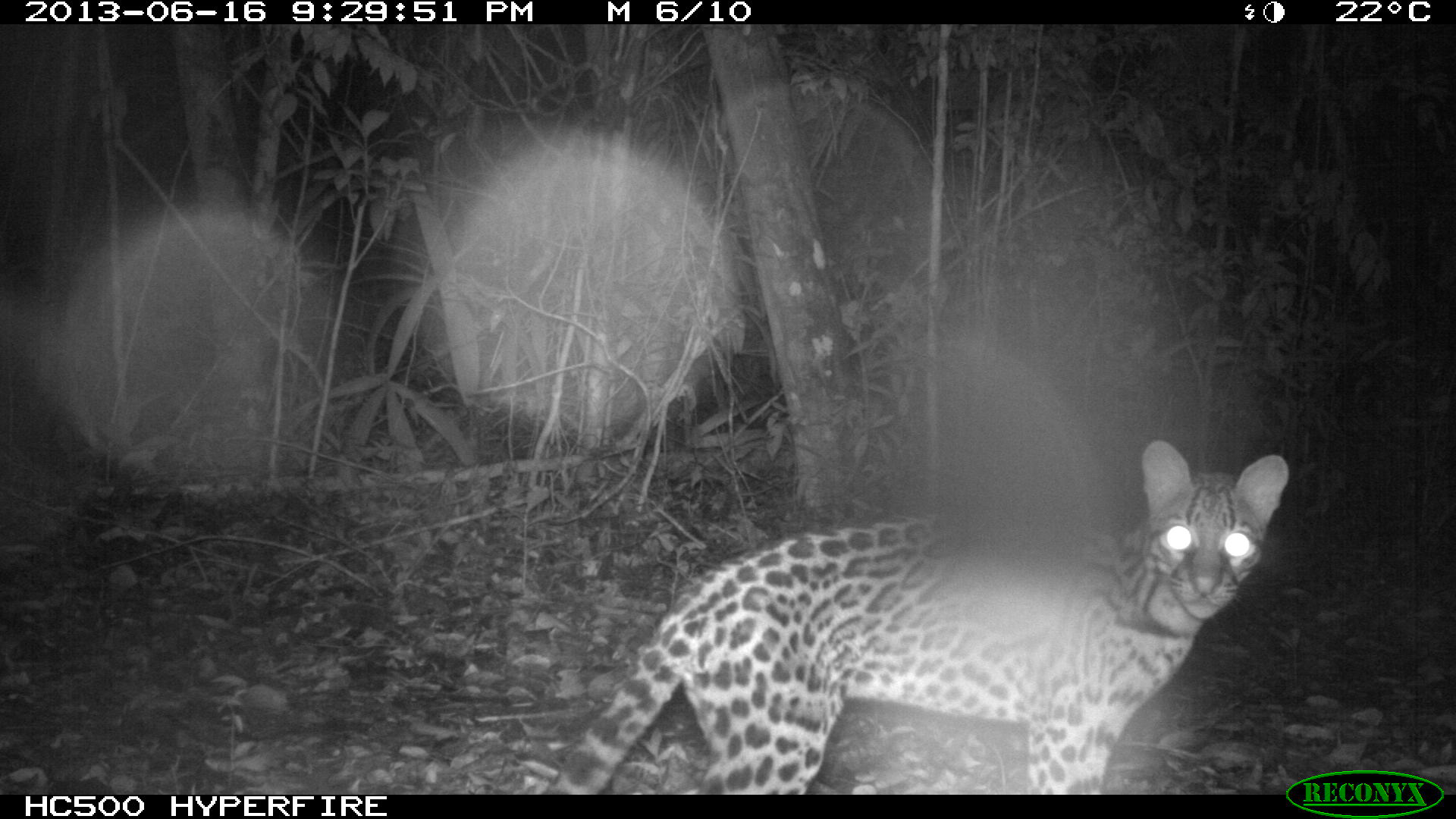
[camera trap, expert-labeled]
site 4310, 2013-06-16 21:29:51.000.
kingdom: Animalia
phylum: Chordata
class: Mammalia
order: Carnivora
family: Felidae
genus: Leopardus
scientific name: Leopardus pardalis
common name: ocelot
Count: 1.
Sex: female.